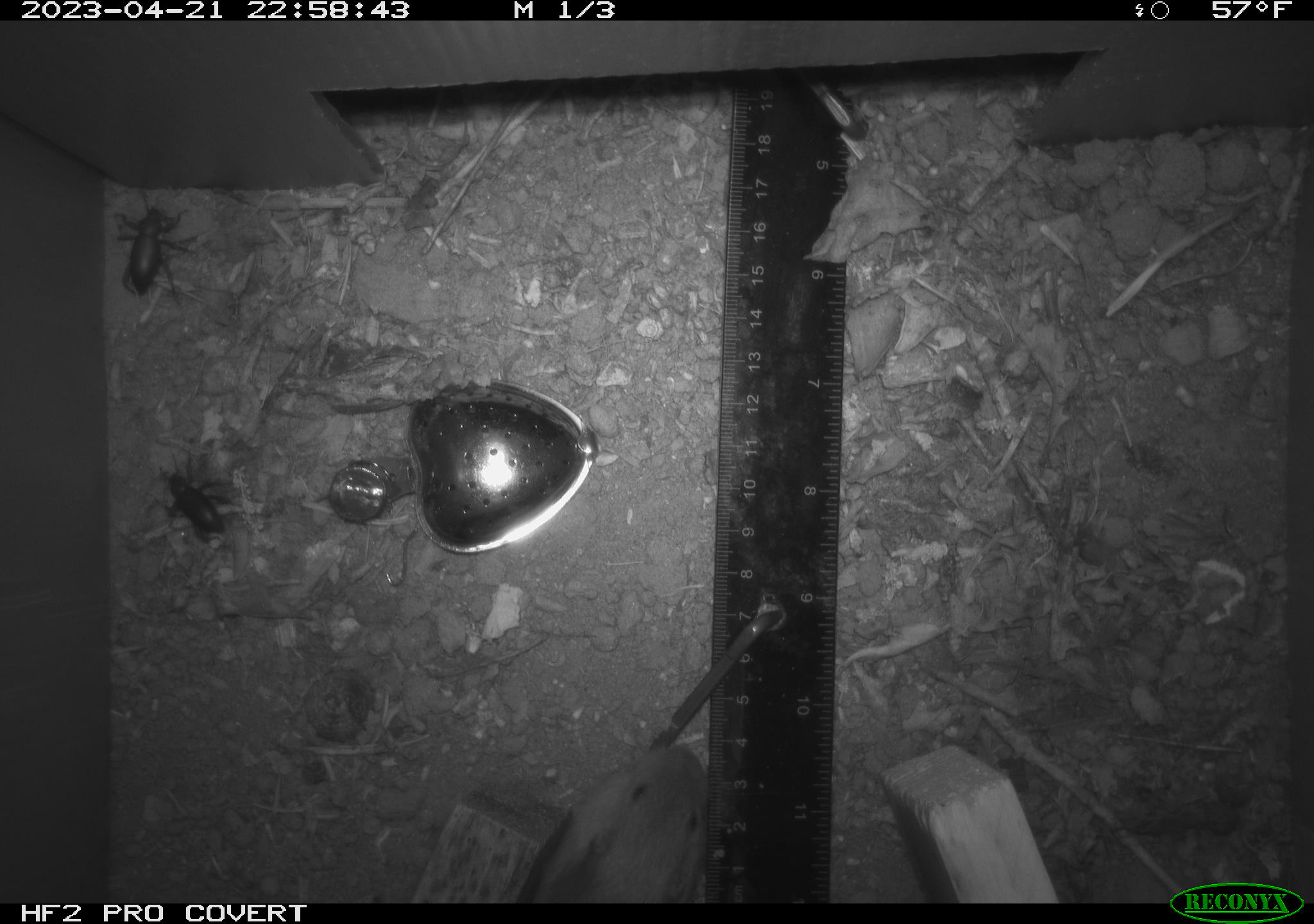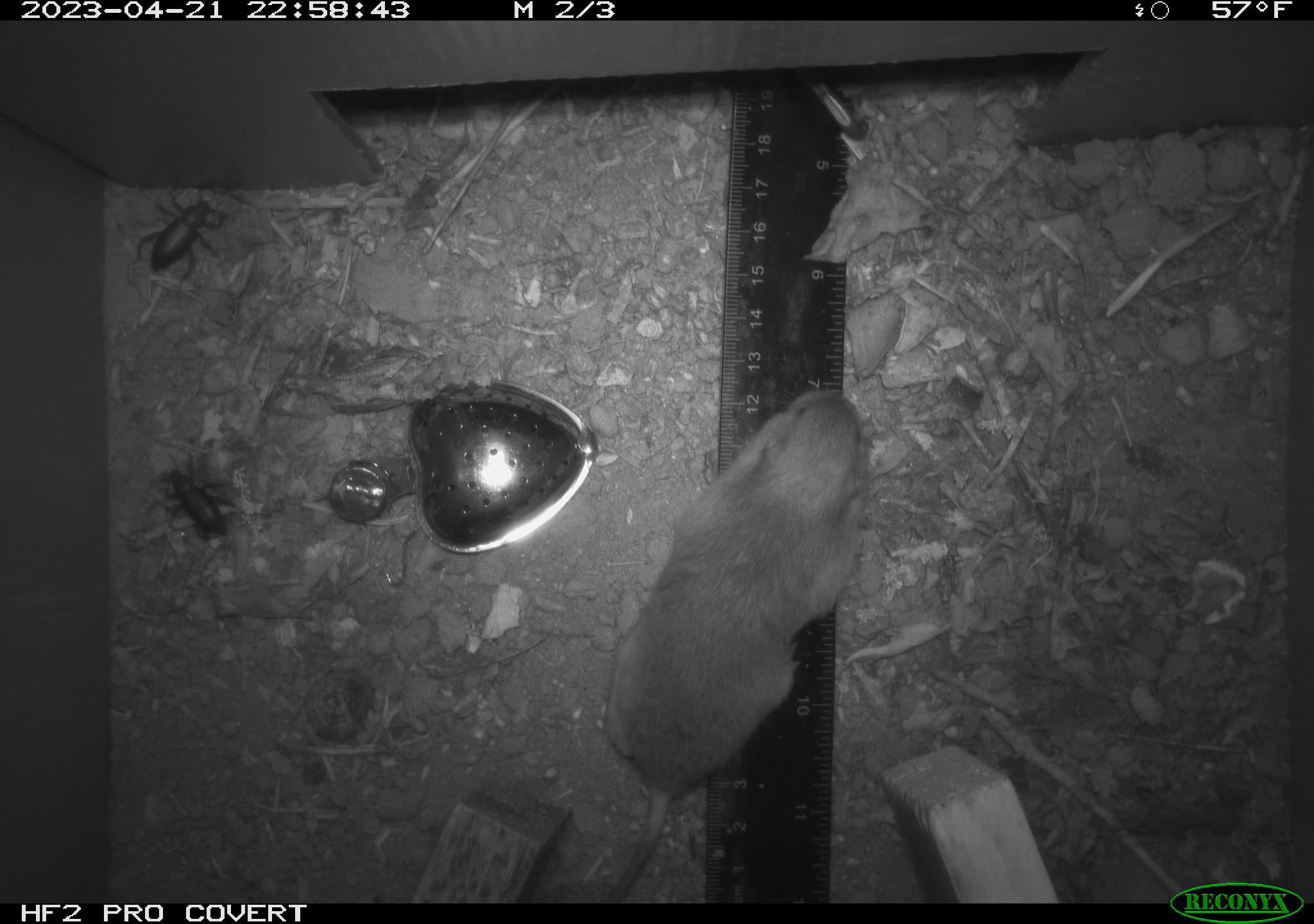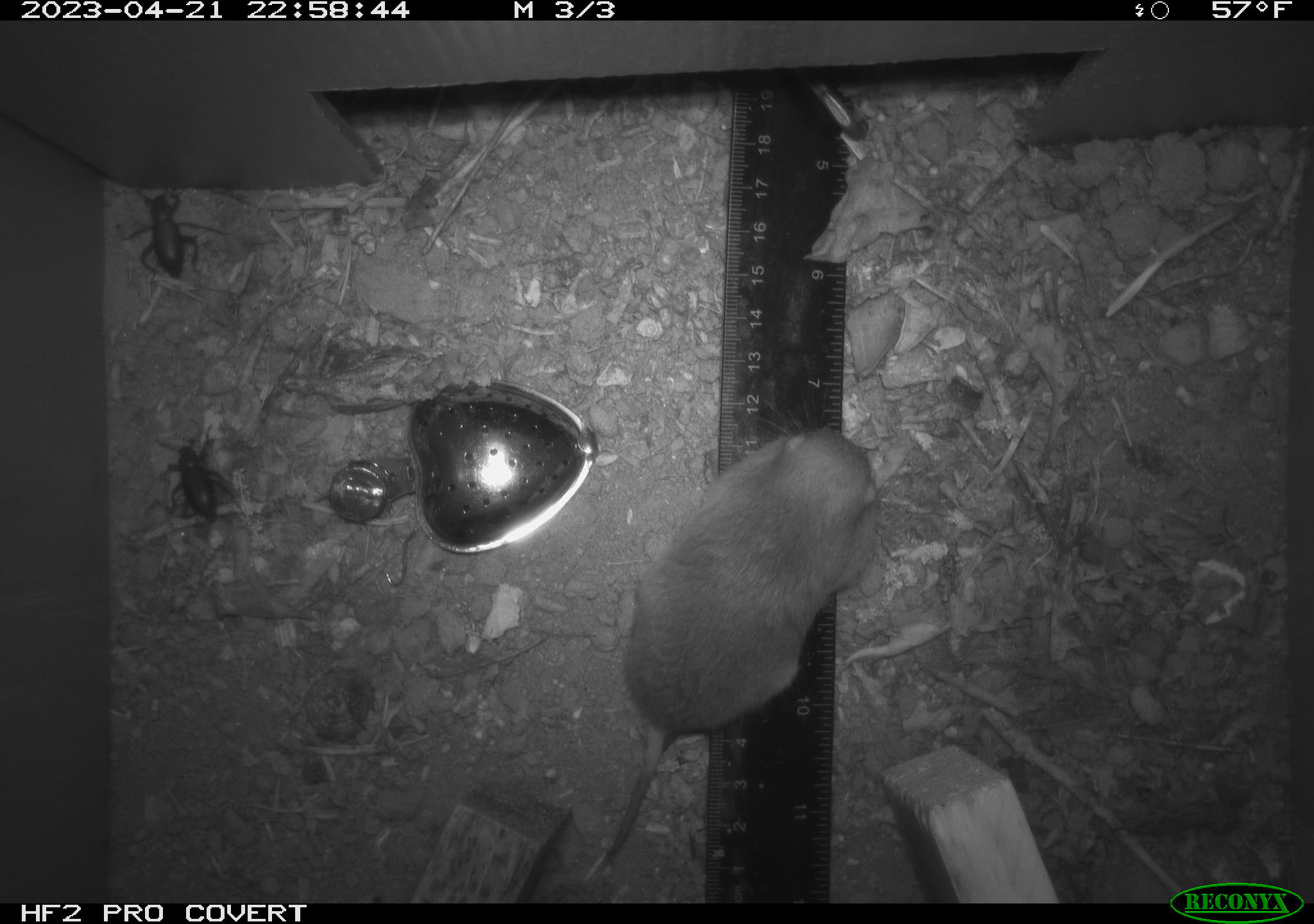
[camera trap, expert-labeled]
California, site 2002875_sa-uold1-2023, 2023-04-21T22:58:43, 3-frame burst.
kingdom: Animalia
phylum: Chordata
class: Mammalia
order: Rodentia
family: Geomyidae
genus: Megascapheus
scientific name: Megascapheus bottae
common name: botta's pocket gopher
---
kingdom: Animalia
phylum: Arthropoda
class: Insecta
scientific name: Insecta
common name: insect